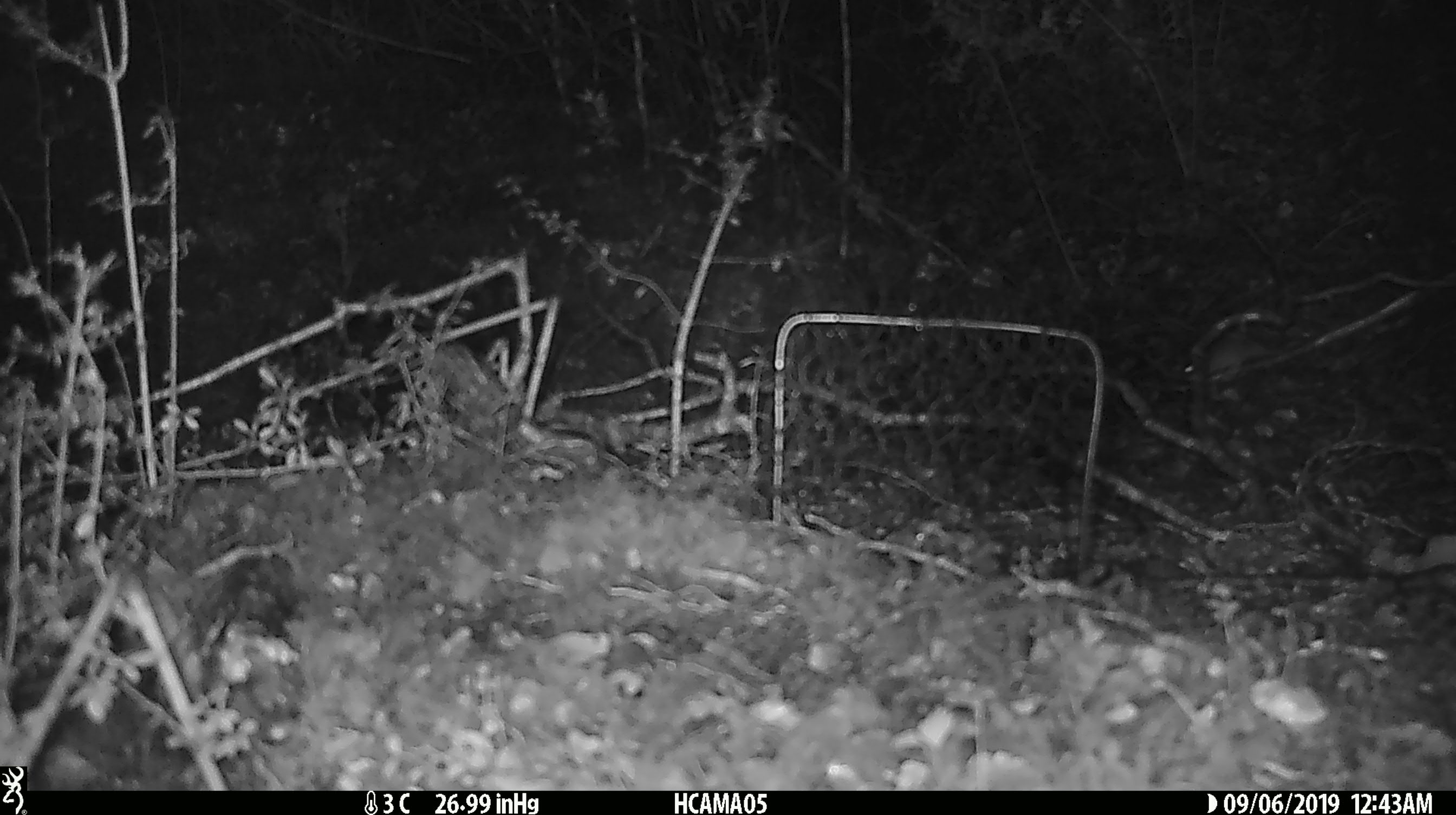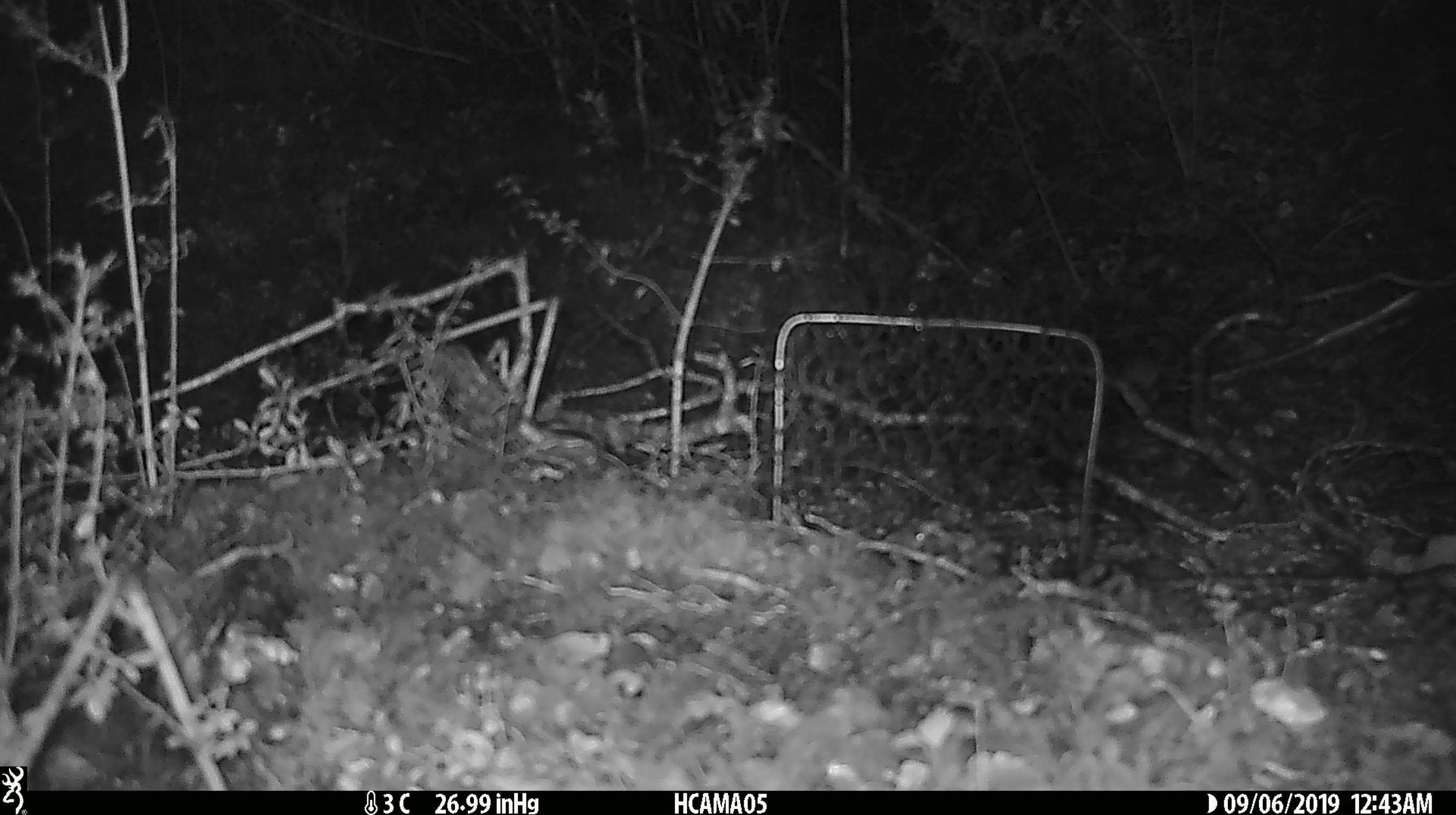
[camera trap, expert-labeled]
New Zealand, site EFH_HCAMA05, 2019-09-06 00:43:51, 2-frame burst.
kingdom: Animalia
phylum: Chordata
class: Mammalia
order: Rodentia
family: Muridae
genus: Mus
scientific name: Mus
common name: mouse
Mouse (Mus).